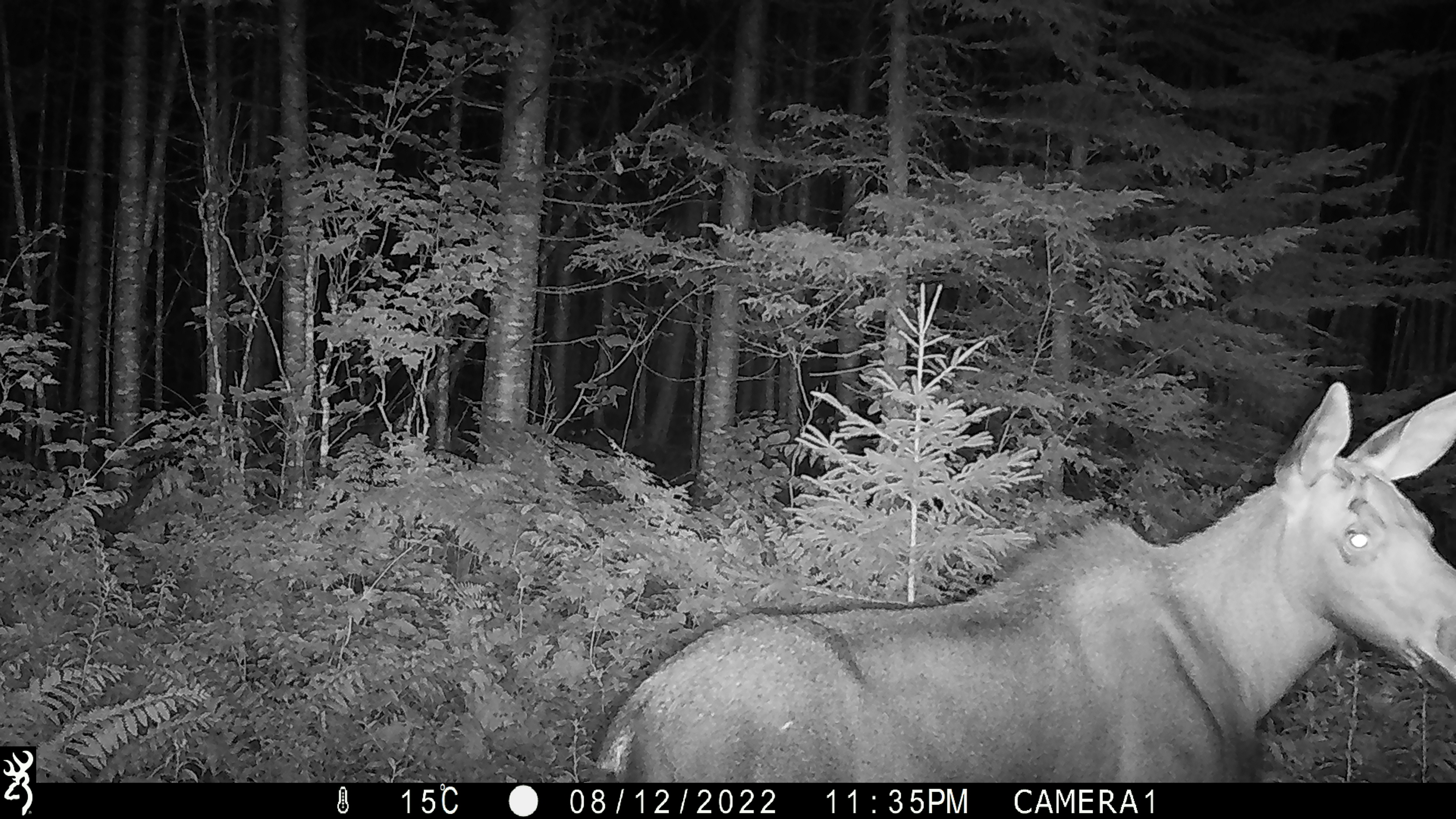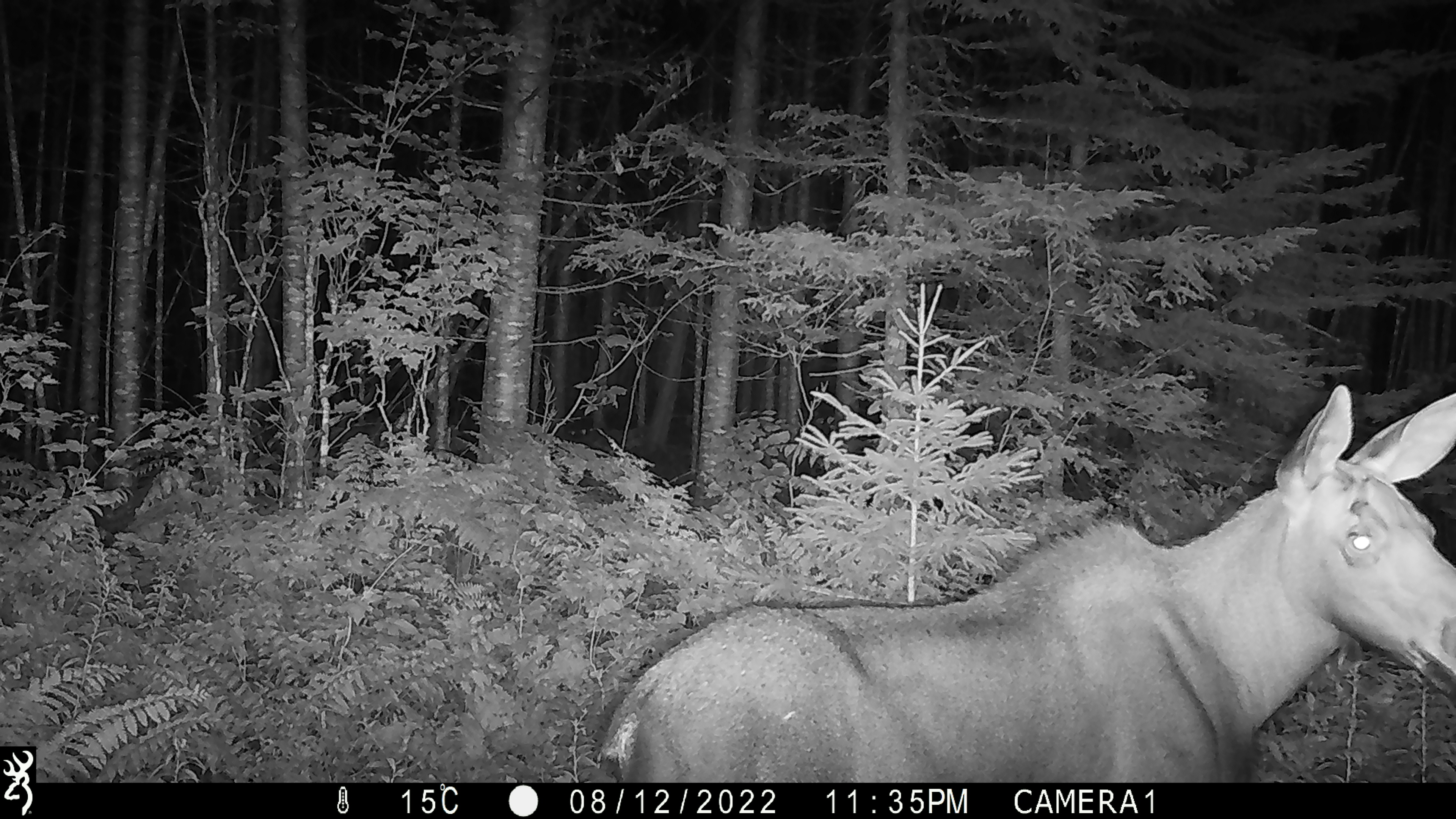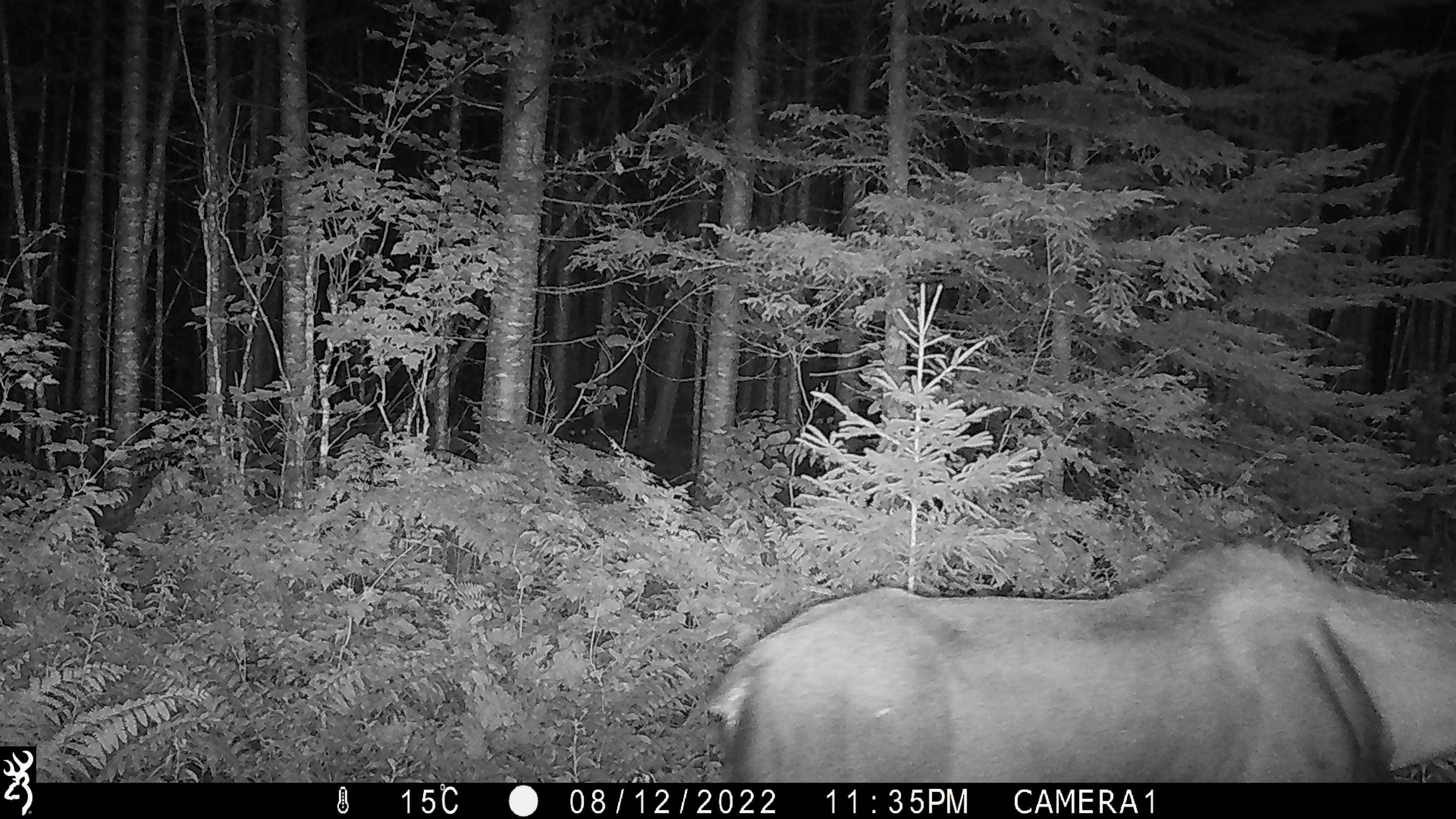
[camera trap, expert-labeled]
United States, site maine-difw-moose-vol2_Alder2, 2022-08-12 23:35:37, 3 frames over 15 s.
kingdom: Animalia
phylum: Chordata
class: Mammalia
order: Artiodactyla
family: Cervidae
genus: Alces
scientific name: Alces alces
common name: moose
Moose (Alces alces).